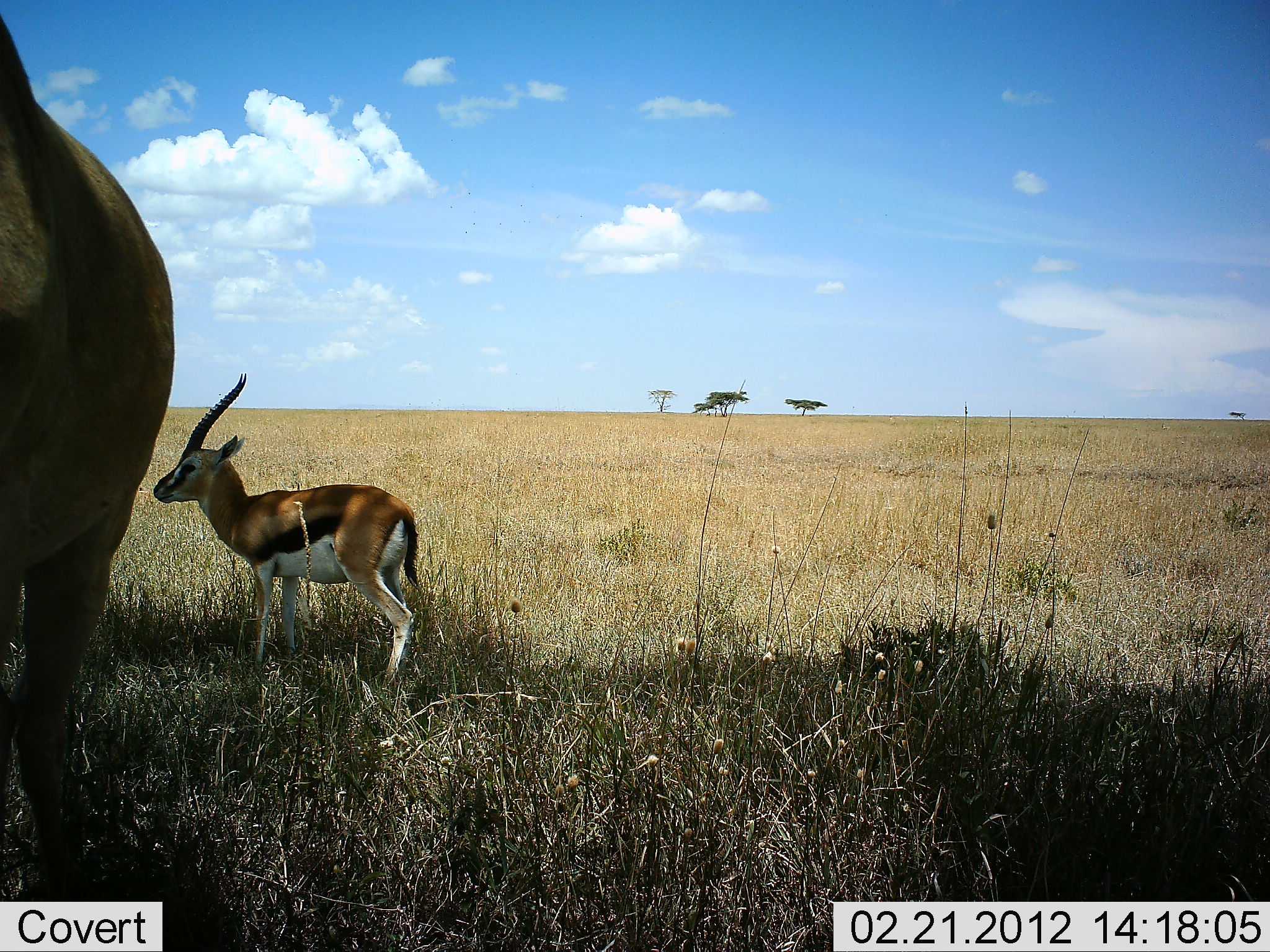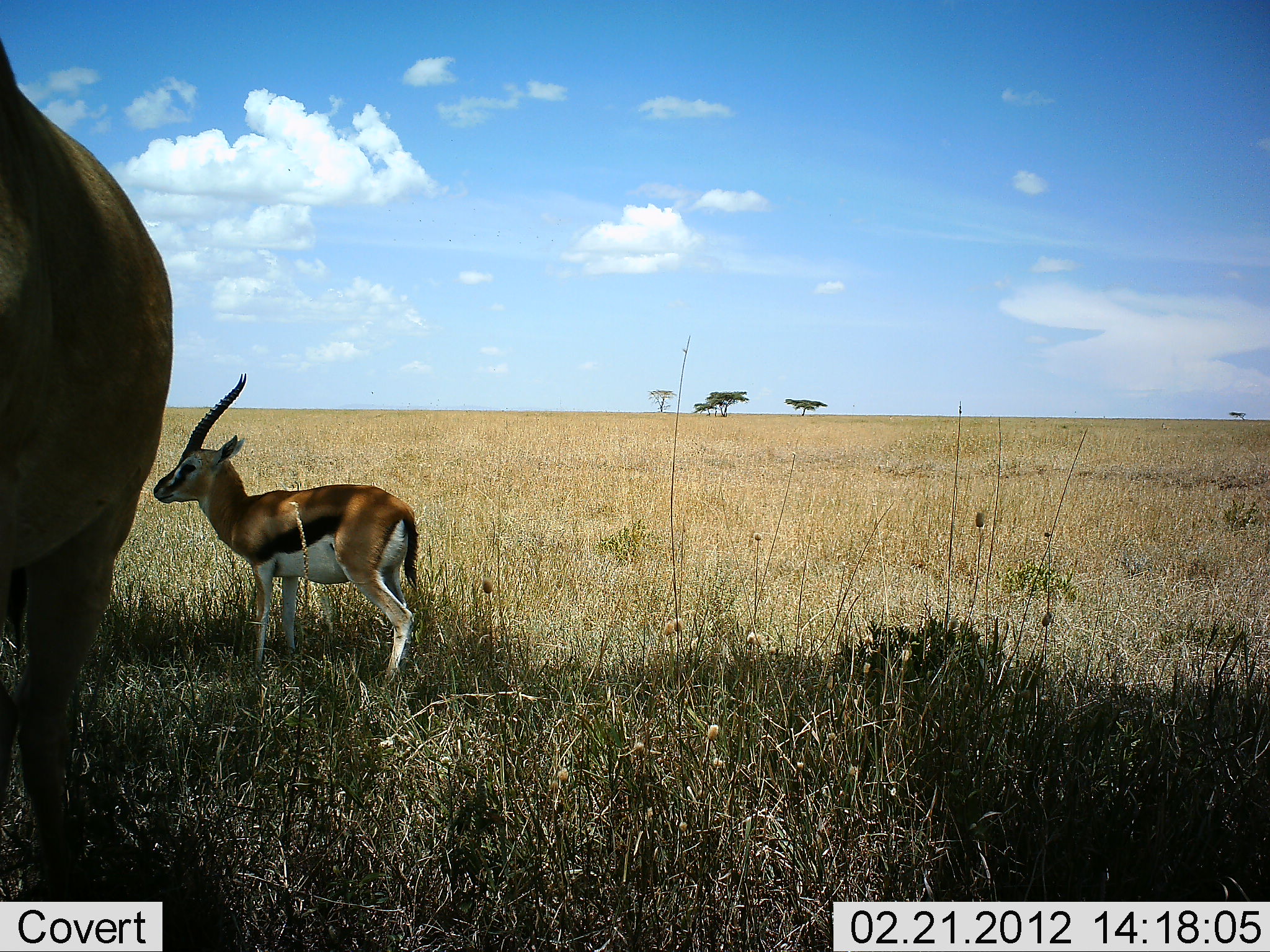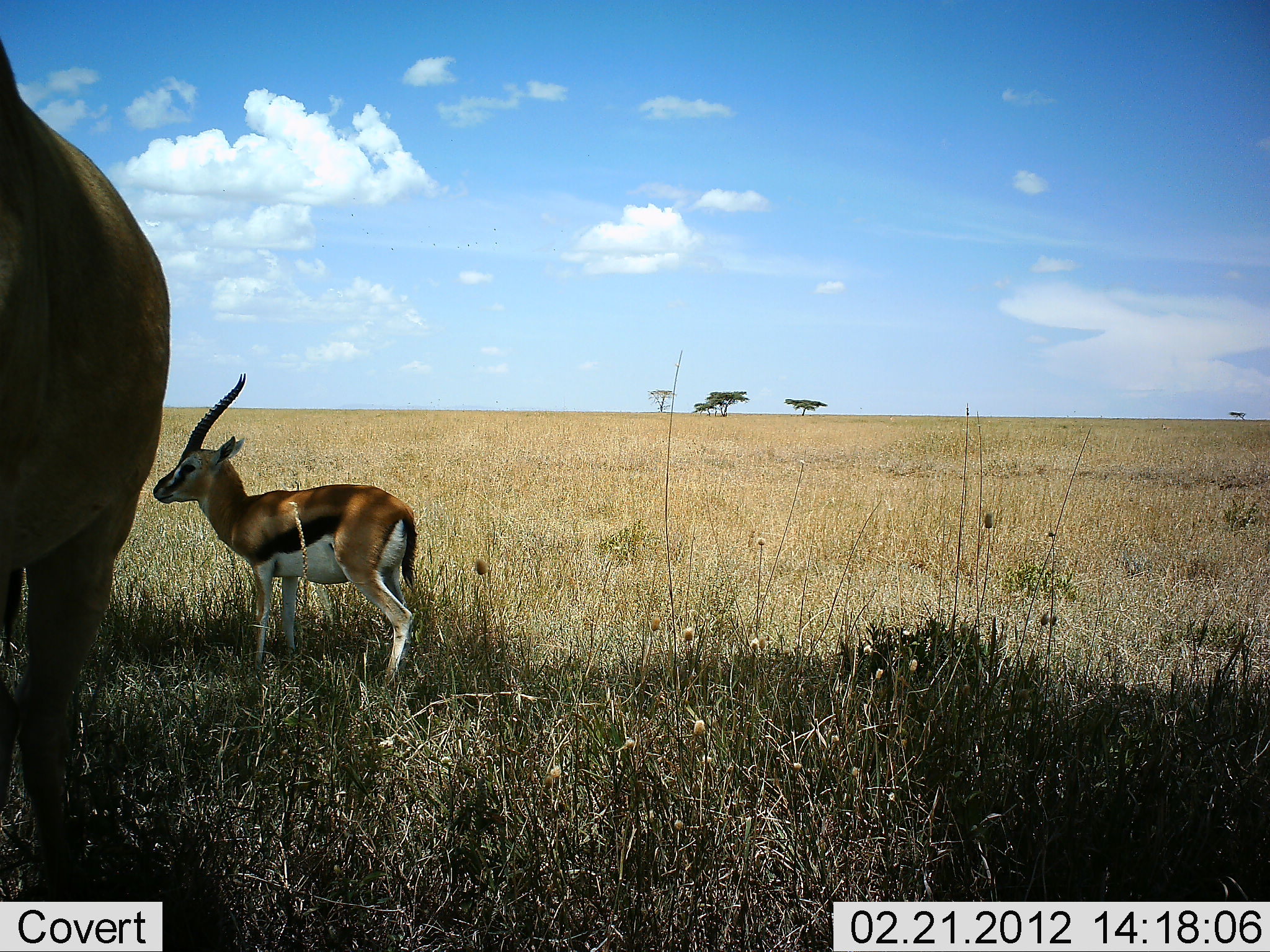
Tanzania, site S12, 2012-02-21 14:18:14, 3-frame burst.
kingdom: Animalia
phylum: Chordata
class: Mammalia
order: Artiodactyla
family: Bovidae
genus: Eudorcas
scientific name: Eudorcas thomsonii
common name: thomson's gazelle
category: gazellethomsons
Gazellethomsons (thomson's gazelle) (Eudorcas thomsonii), count 1. Behavior (volunteer vote fractions): standing 100%, resting 0%, moving 0%, interacting 0%. Young present (vote fraction): 28%. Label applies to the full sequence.